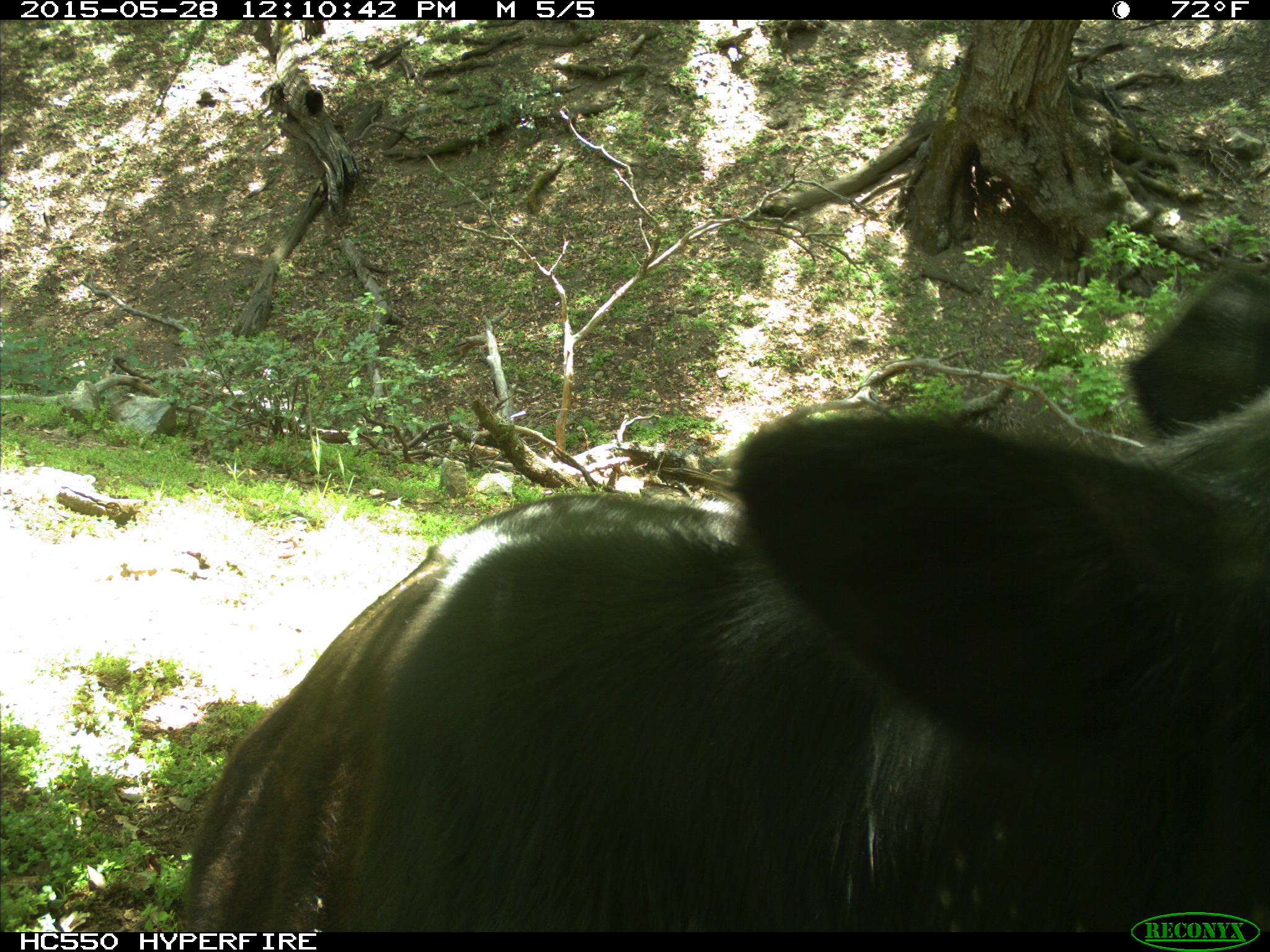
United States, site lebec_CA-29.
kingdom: Animalia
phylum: Chordata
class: Mammalia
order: Artiodactyla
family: Bovidae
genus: Bos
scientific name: Bos taurus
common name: domestic cow